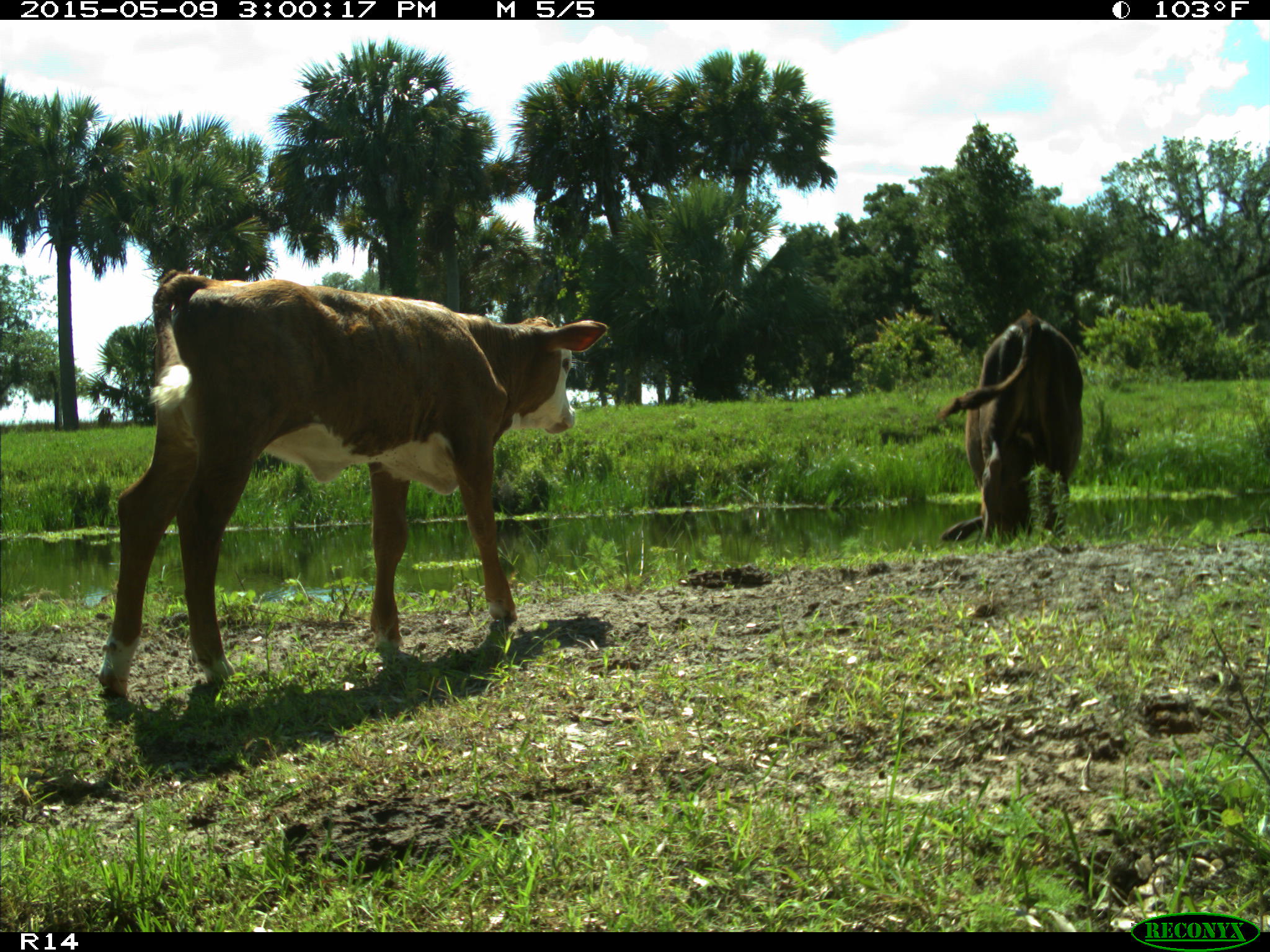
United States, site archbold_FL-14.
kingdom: Animalia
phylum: Chordata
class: Mammalia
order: Artiodactyla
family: Bovidae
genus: Bos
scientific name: Bos taurus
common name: domestic cow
Bos taurus (domestic cow).